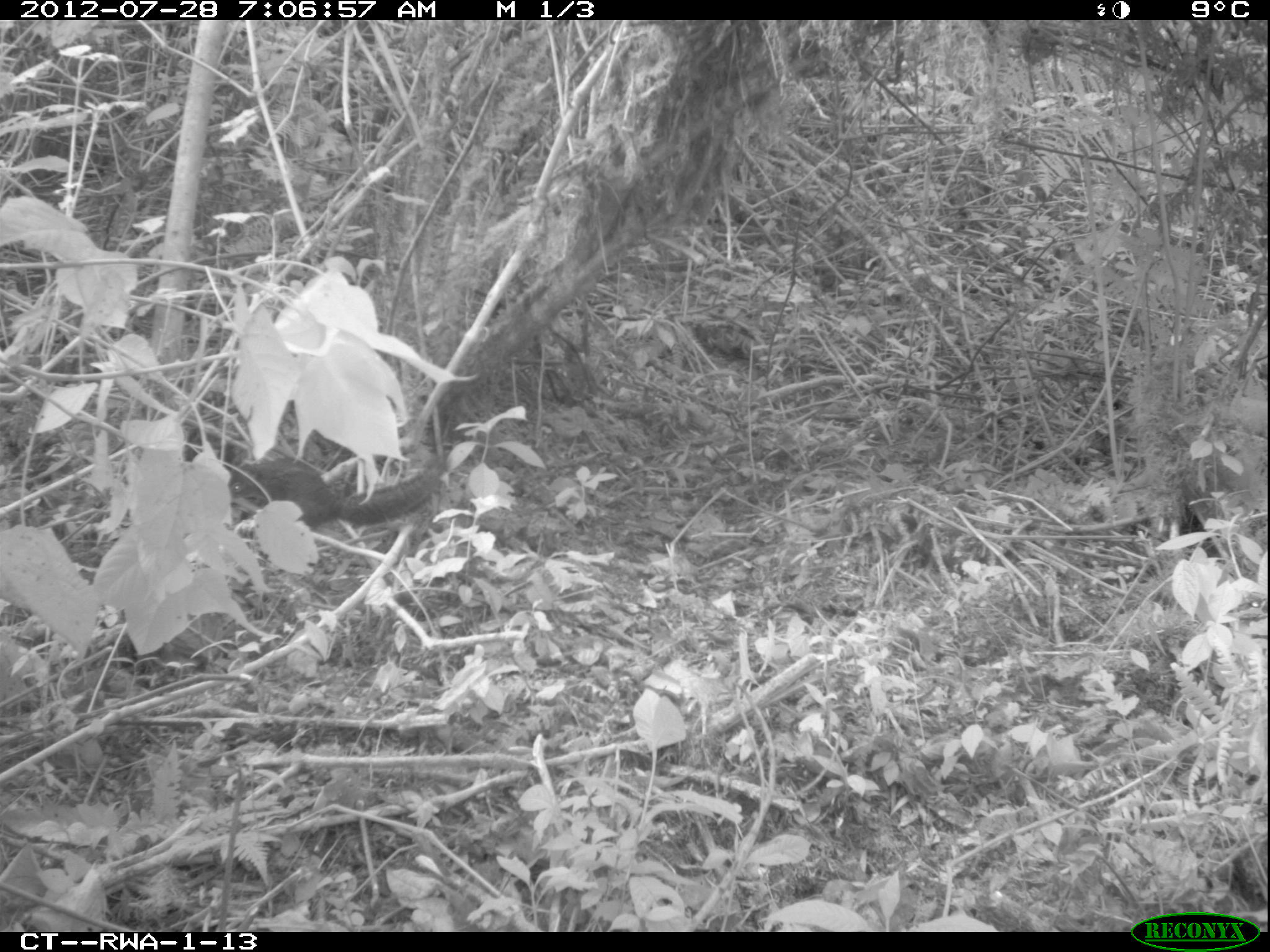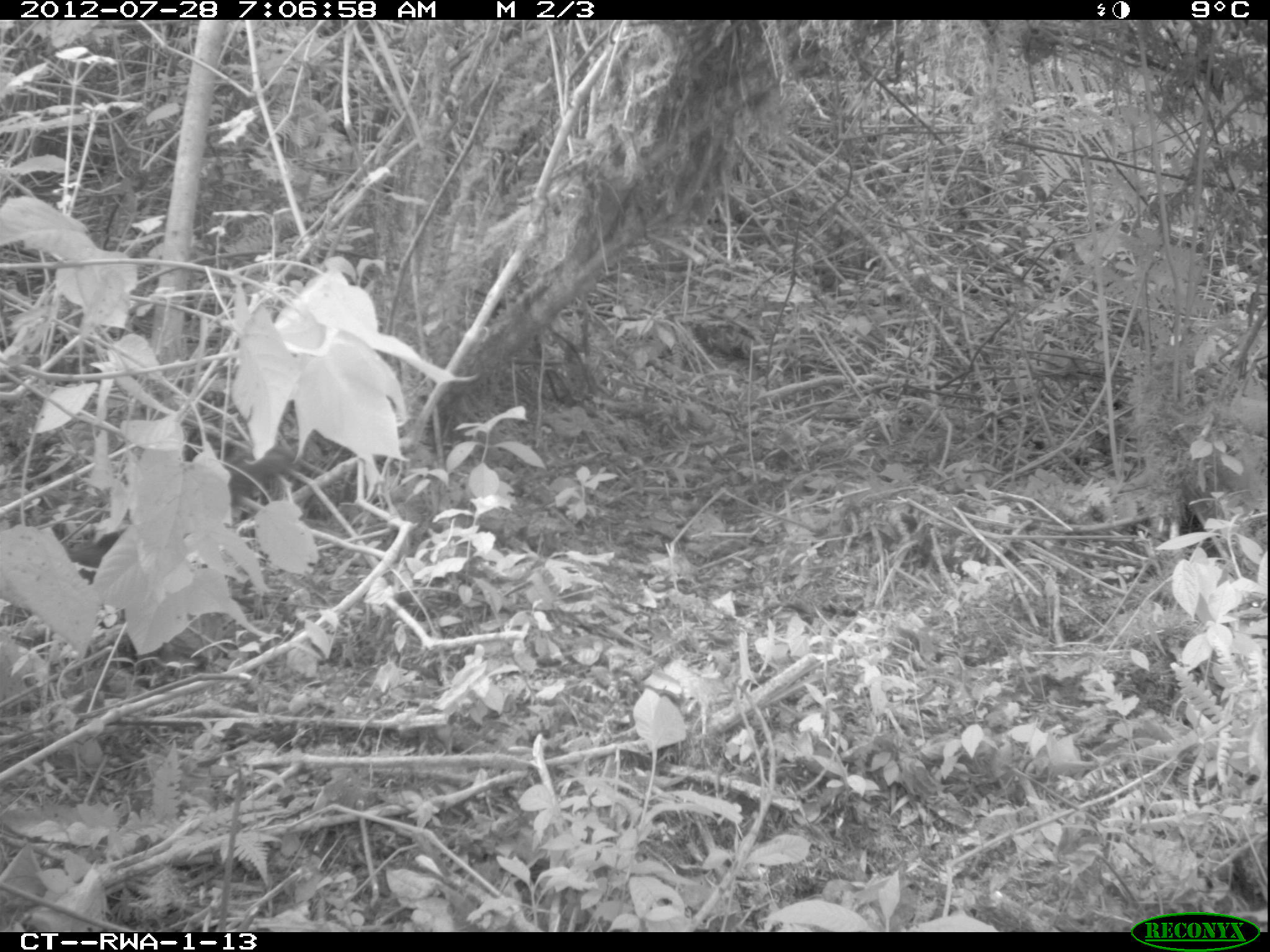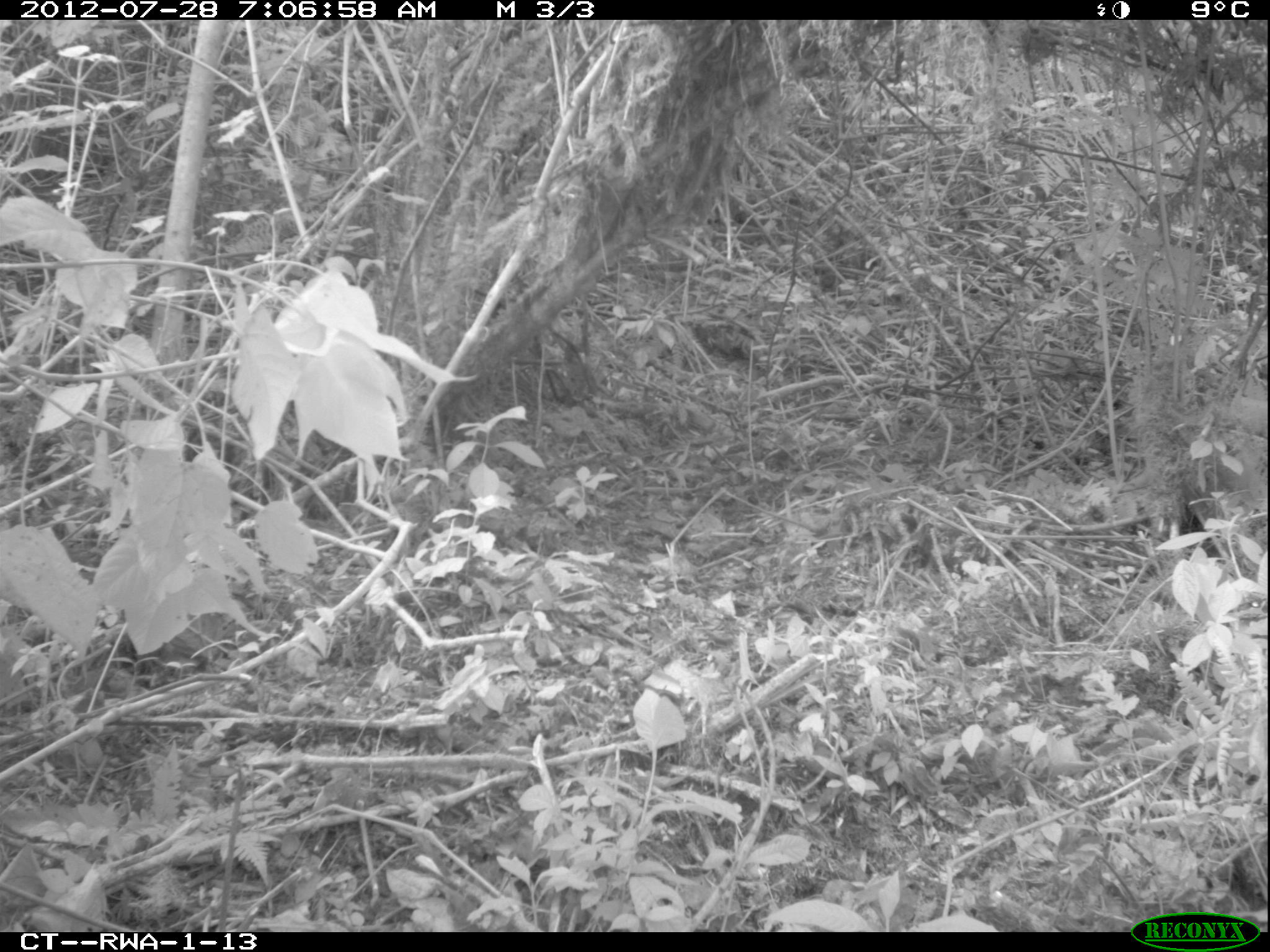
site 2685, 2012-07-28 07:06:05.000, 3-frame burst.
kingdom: Animalia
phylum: Chordata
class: Mammalia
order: Rodentia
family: Sciuridae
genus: Funisciurus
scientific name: Funisciurus carruthersi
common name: carruther's mountain squirrel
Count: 1.